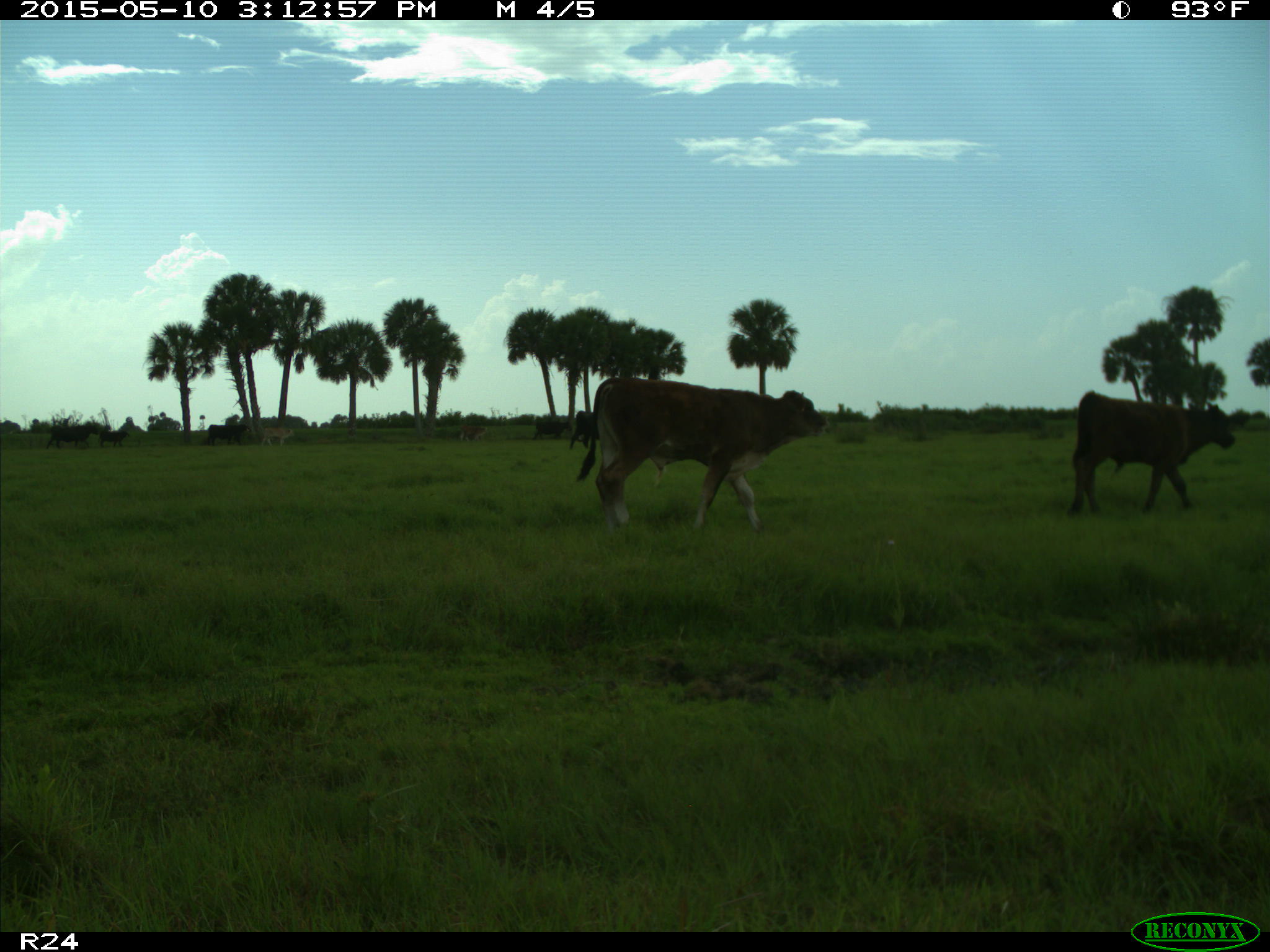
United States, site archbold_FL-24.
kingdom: Animalia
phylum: Chordata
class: Mammalia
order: Artiodactyla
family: Bovidae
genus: Bos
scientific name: Bos taurus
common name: domestic cow